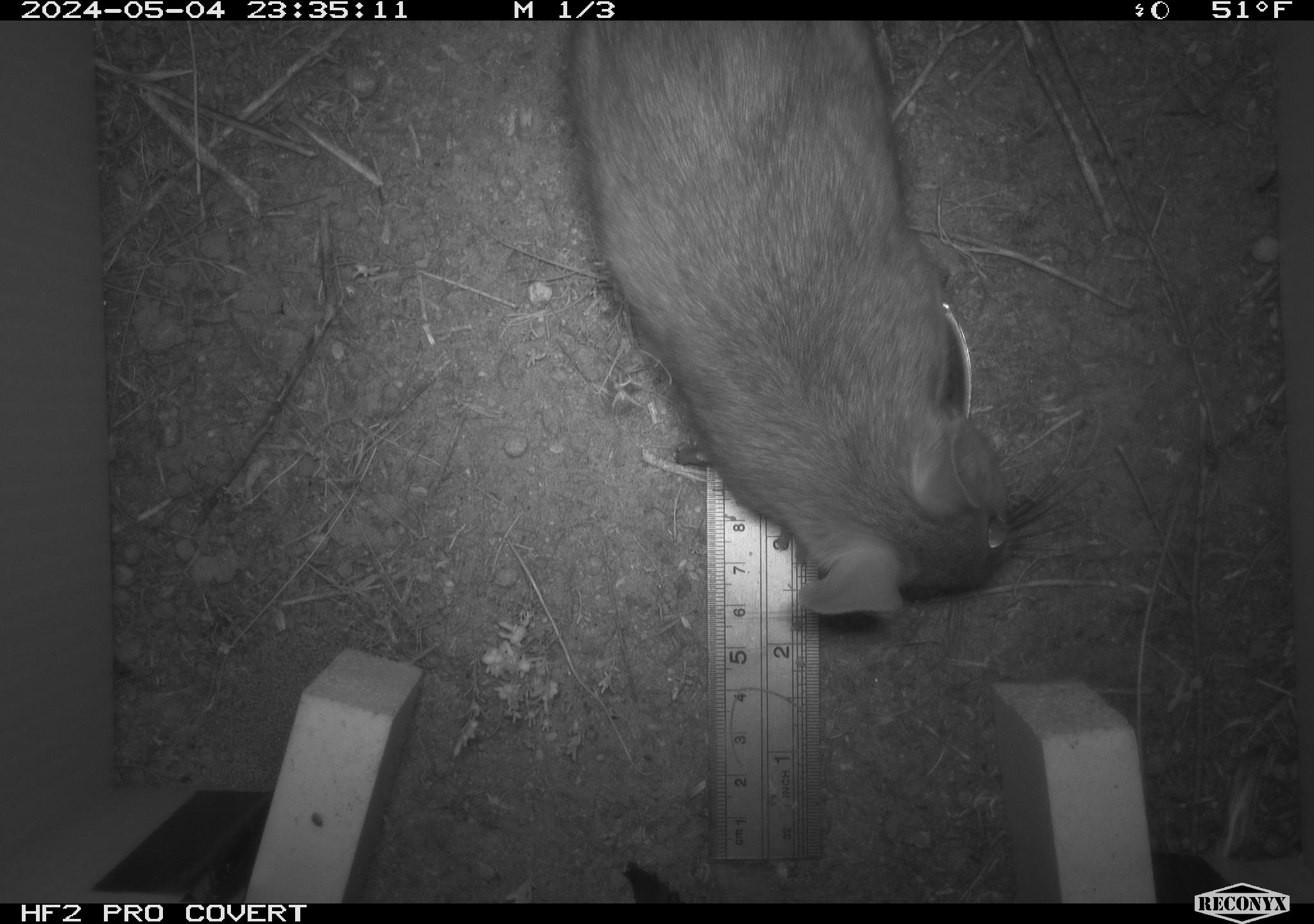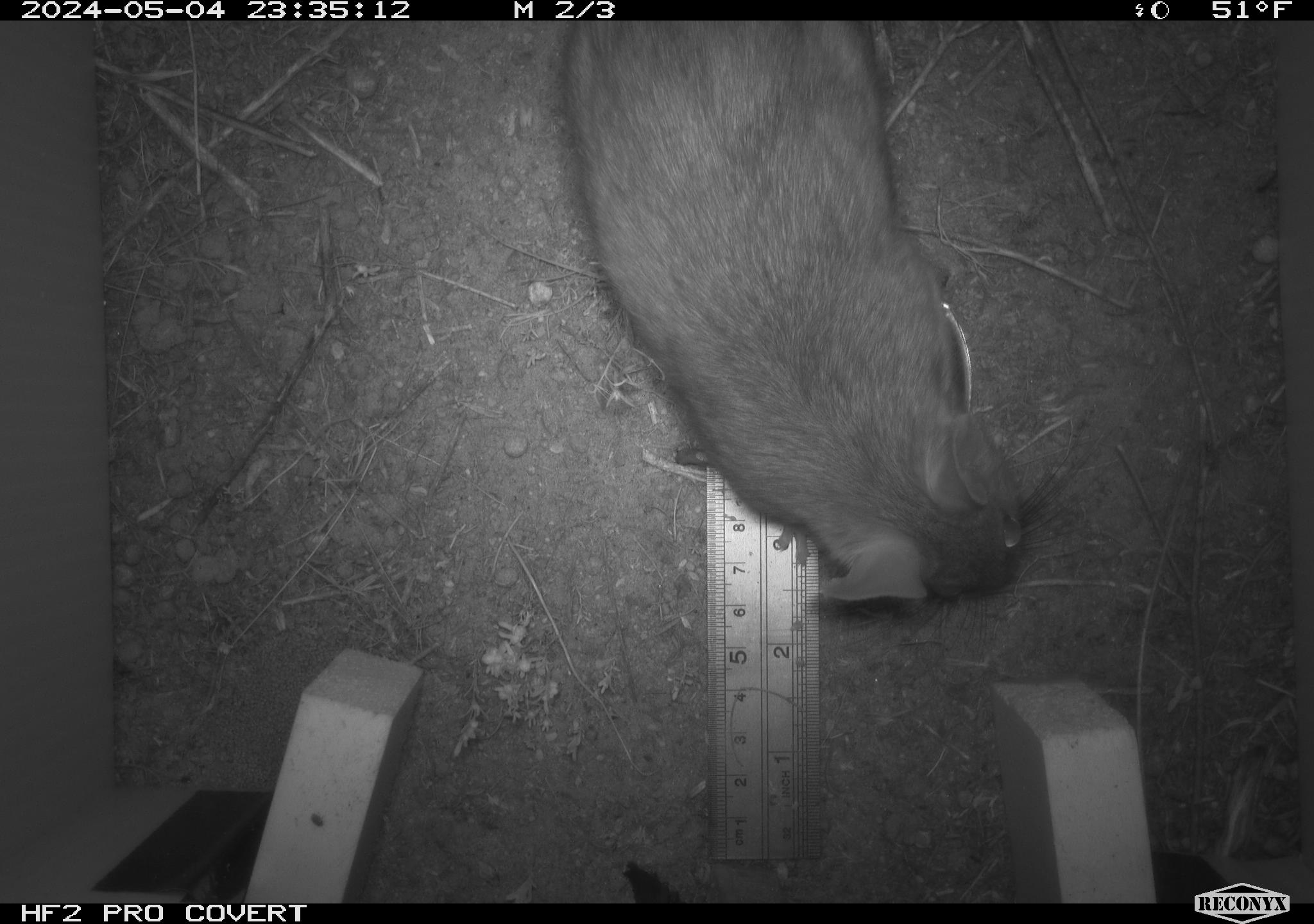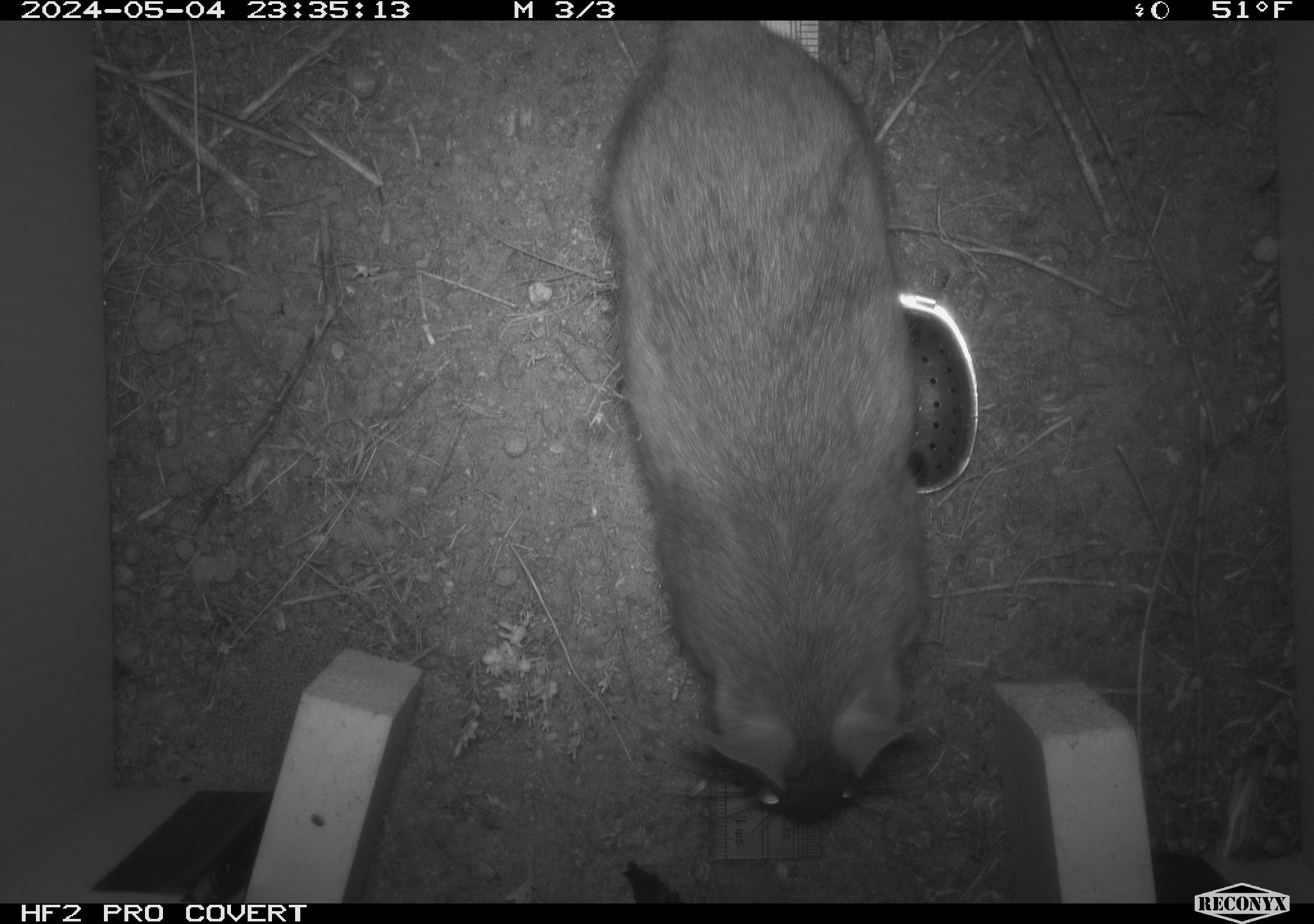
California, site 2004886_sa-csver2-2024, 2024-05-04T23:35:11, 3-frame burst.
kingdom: Animalia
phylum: Chordata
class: Mammalia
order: Rodentia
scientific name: Rodentia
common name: rodent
Rodent (Rodentia).